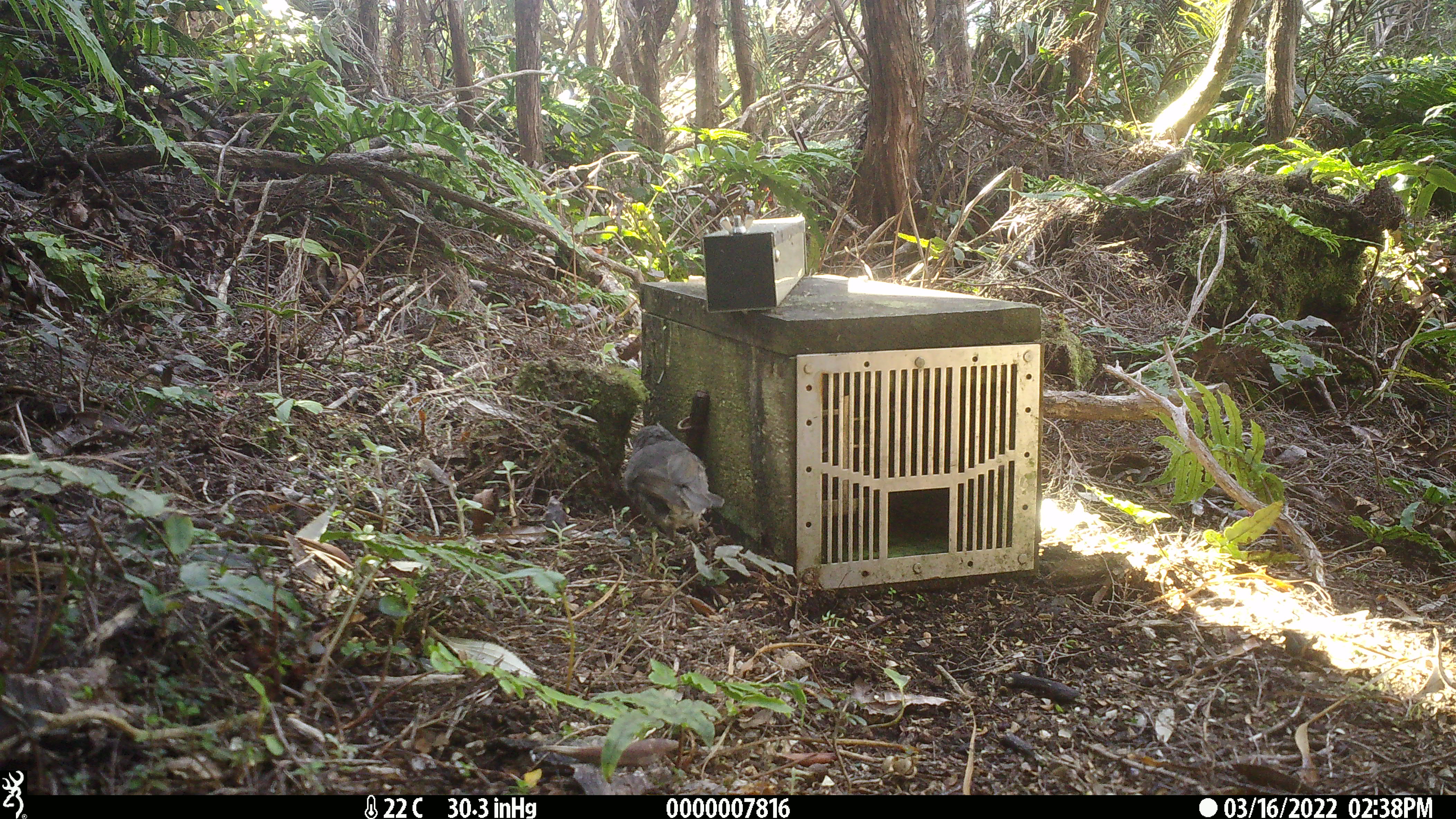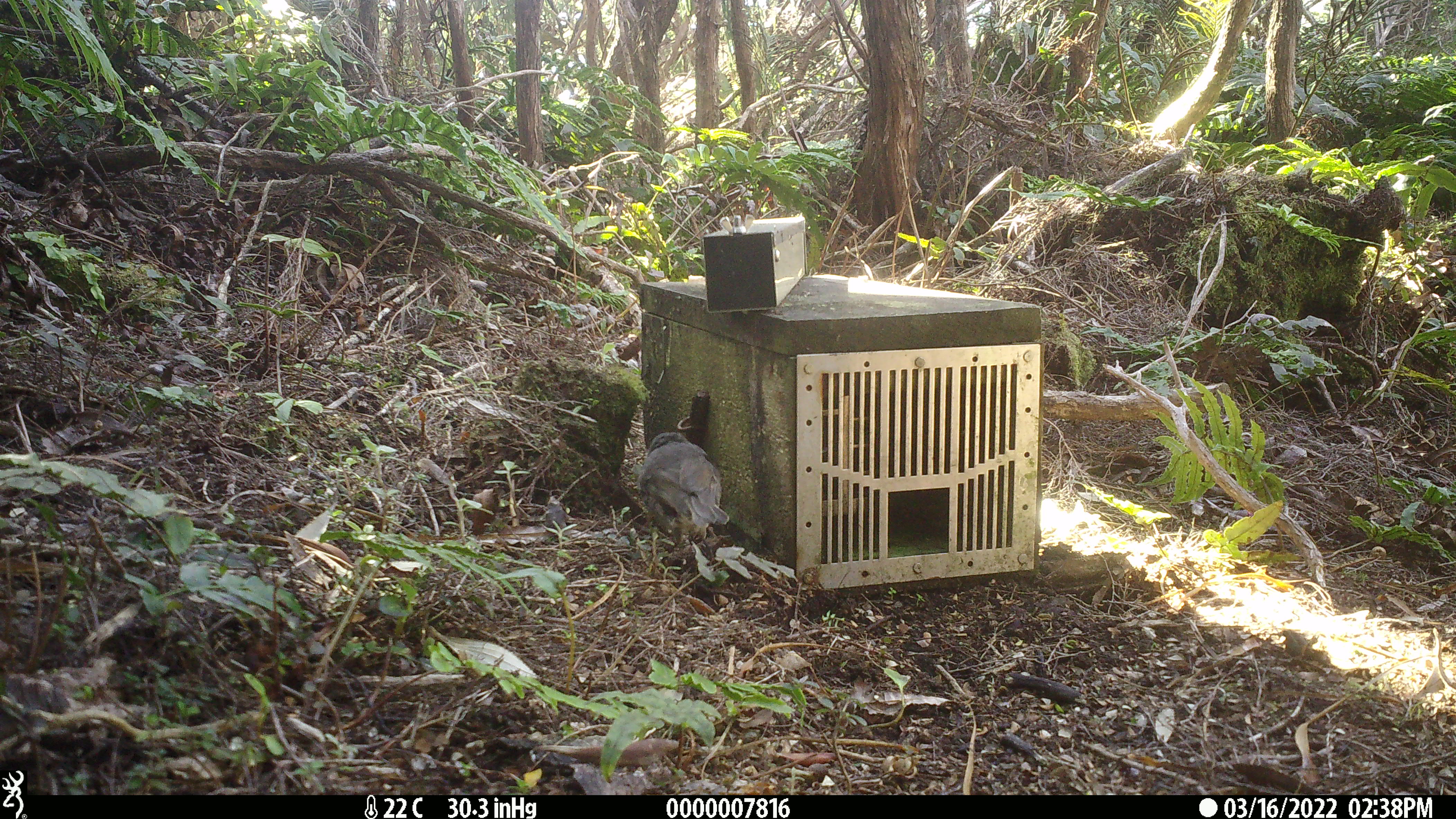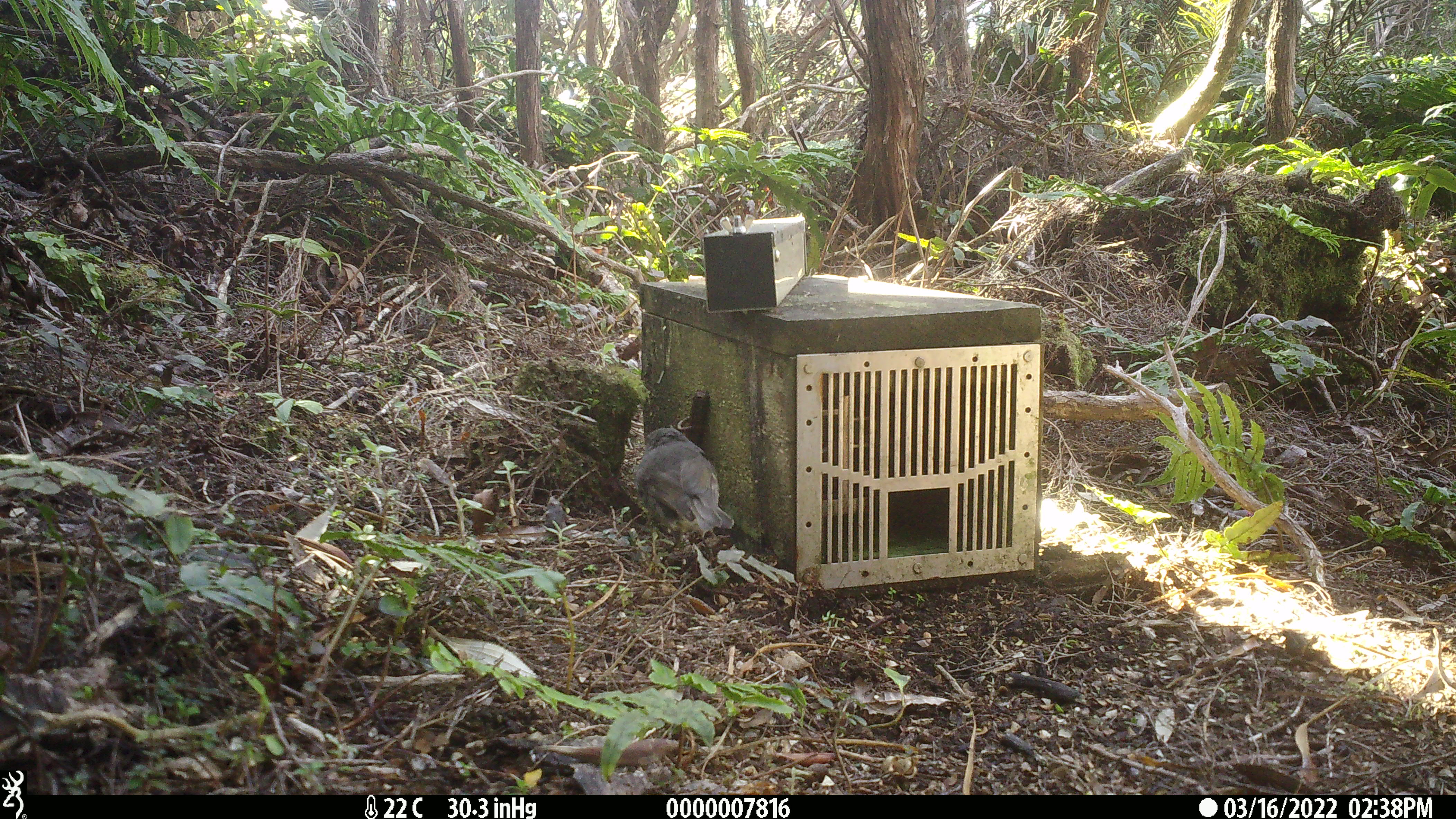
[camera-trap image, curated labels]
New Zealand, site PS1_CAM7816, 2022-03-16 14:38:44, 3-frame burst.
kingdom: Animalia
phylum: Chordata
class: Aves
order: Passeriformes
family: Petroicidae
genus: Petroica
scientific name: Petroica australis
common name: new zealand robin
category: robin